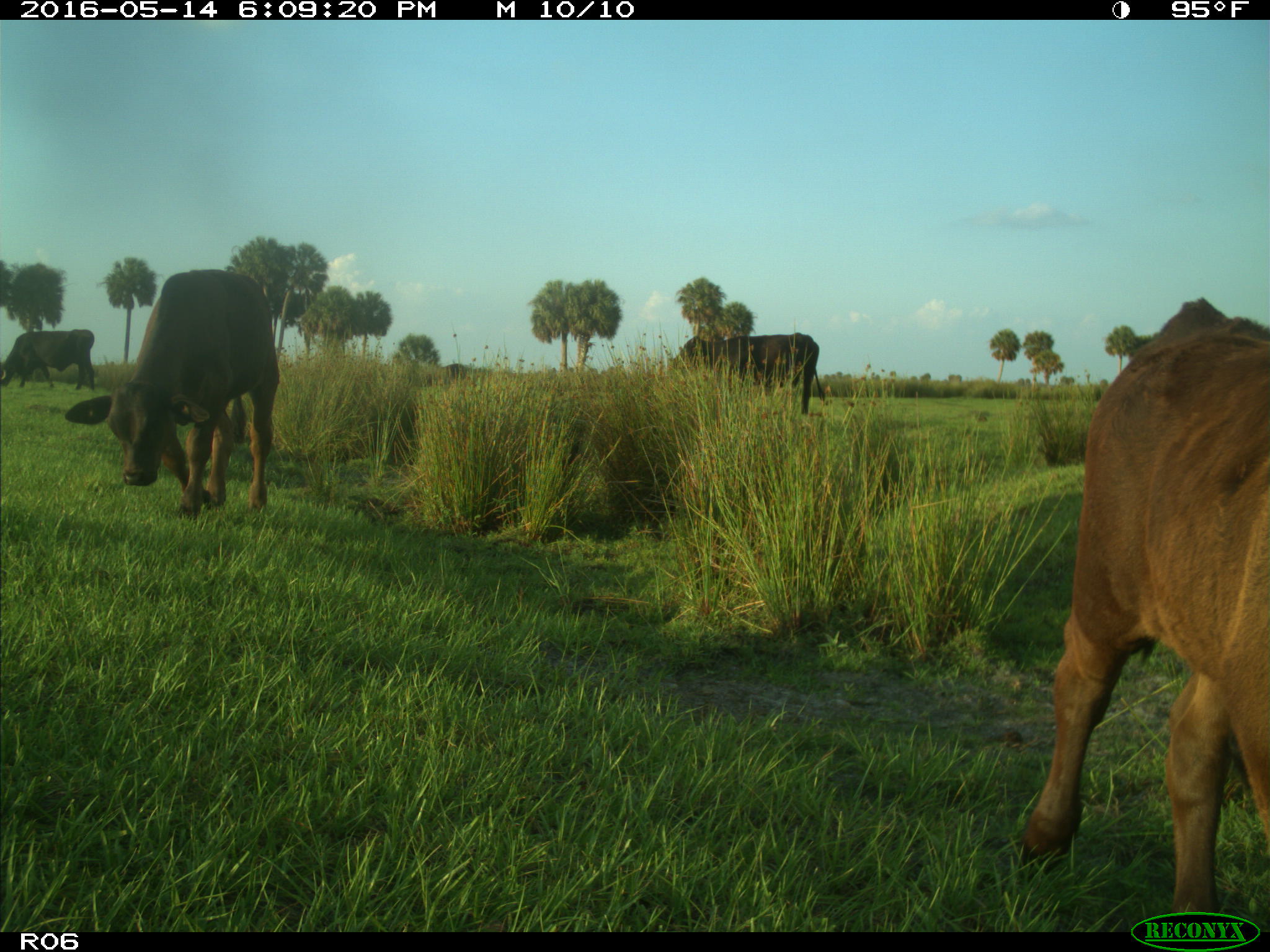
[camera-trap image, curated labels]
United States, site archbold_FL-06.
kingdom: Animalia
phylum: Chordata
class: Mammalia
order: Artiodactyla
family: Bovidae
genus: Bos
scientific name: Bos taurus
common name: domestic cow